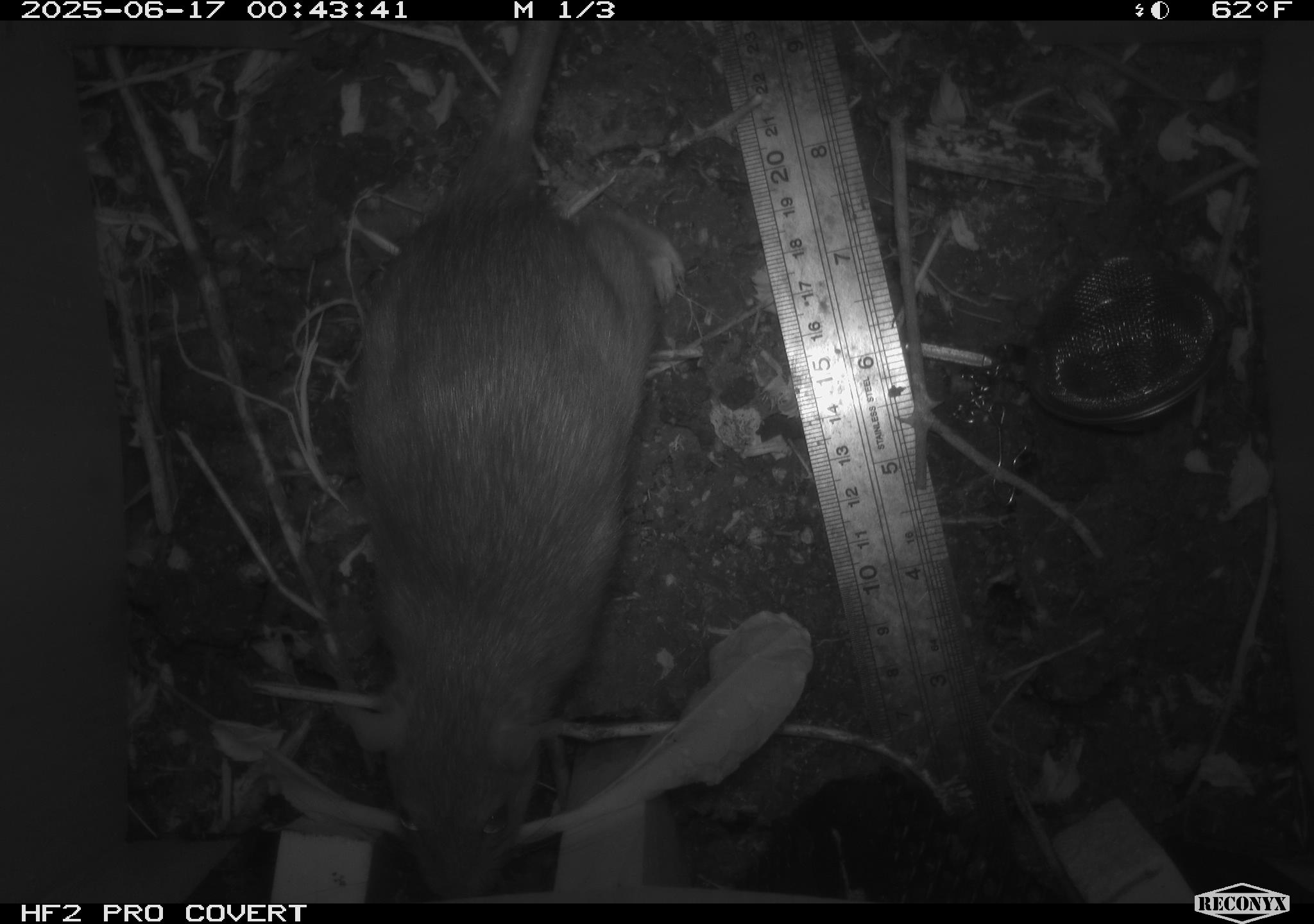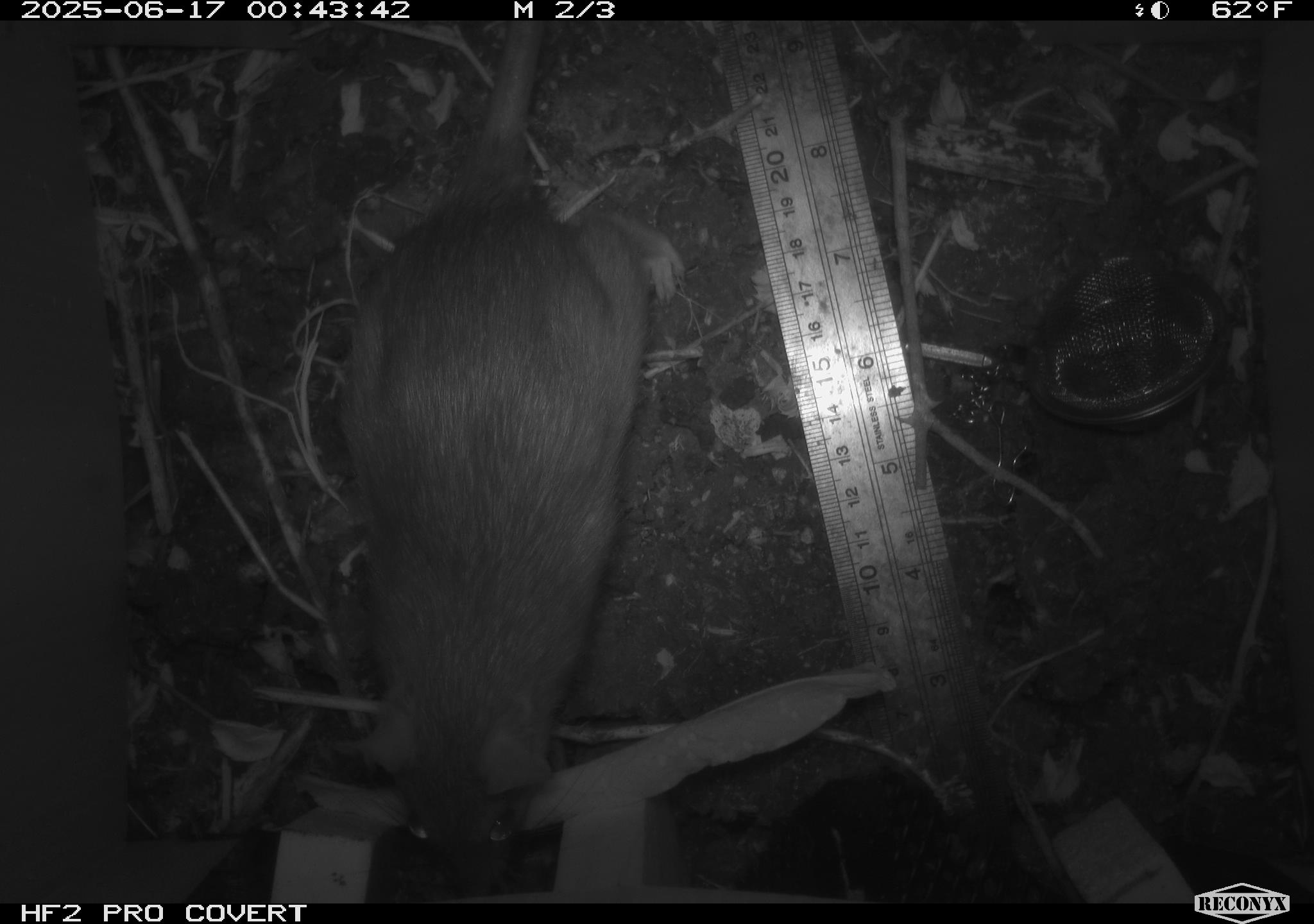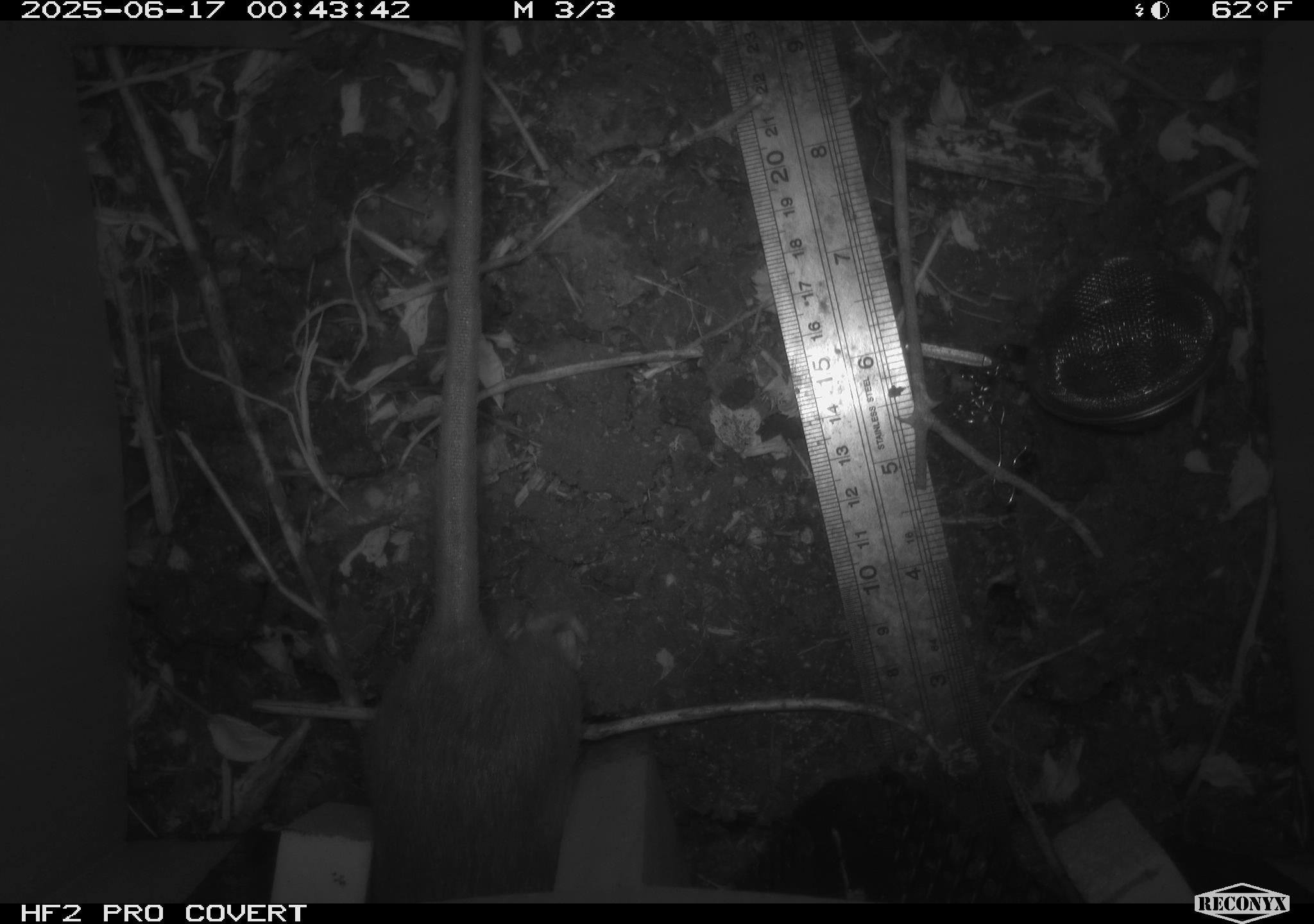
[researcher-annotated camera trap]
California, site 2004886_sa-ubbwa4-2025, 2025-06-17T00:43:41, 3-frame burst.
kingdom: Animalia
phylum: Chordata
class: Mammalia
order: Rodentia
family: Muridae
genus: Rattus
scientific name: Rattus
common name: rat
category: rattus species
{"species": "rattus species (rat) (Rattus)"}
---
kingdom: Animalia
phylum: Chordata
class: Mammalia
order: Rodentia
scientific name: Rodentia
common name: rodent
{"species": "rodent (Rodentia)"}